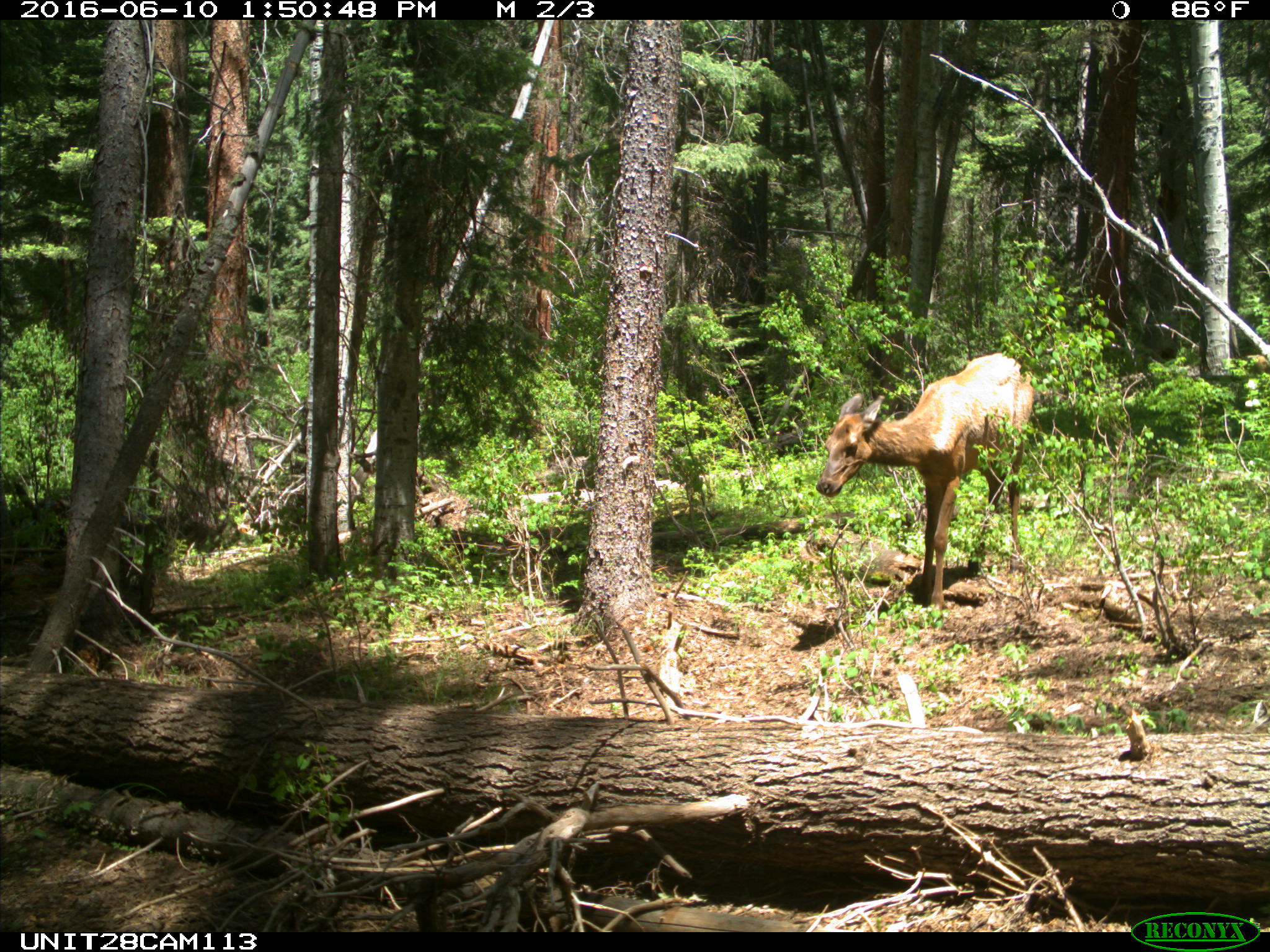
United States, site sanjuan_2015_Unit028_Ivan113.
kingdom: Animalia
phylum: Chordata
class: Mammalia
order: Artiodactyla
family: Cervidae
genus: Cervus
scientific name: Cervus elaphus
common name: red deer